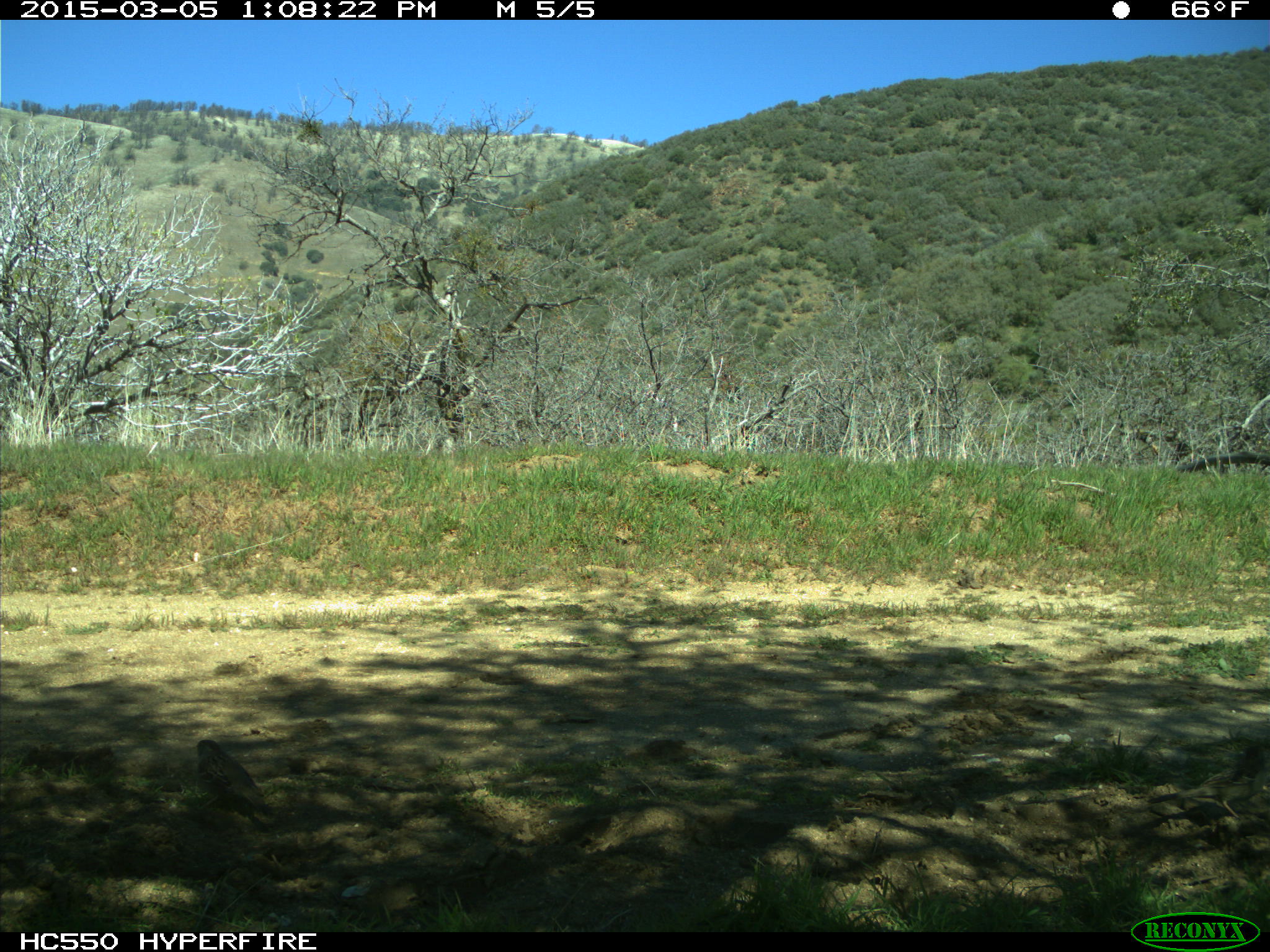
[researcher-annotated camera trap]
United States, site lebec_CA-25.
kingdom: Animalia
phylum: Chordata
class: Aves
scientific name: Aves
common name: birds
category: unidentified bird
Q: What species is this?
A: Unidentified bird (birds) (Aves).